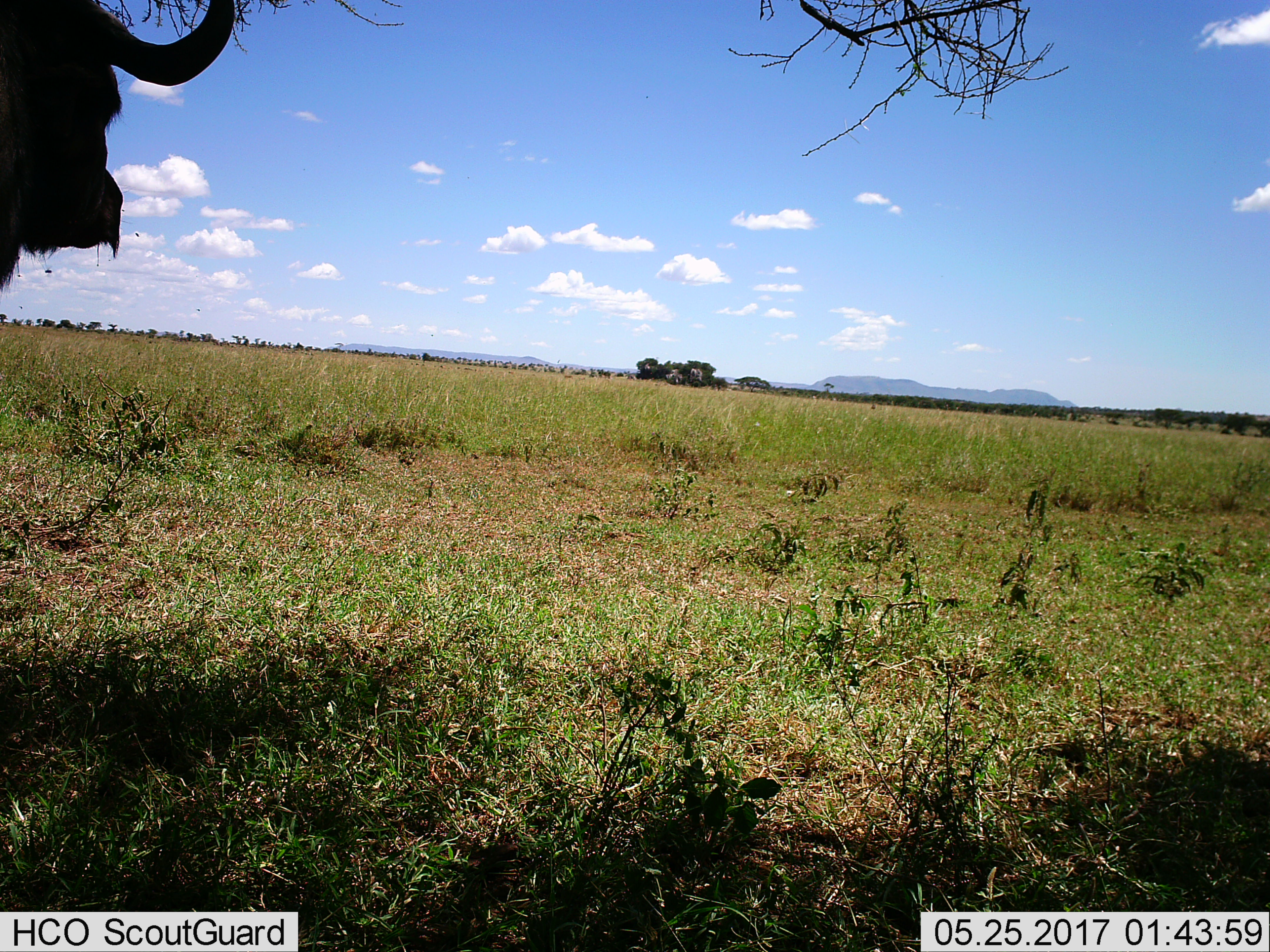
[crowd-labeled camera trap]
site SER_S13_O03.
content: unidentified animal